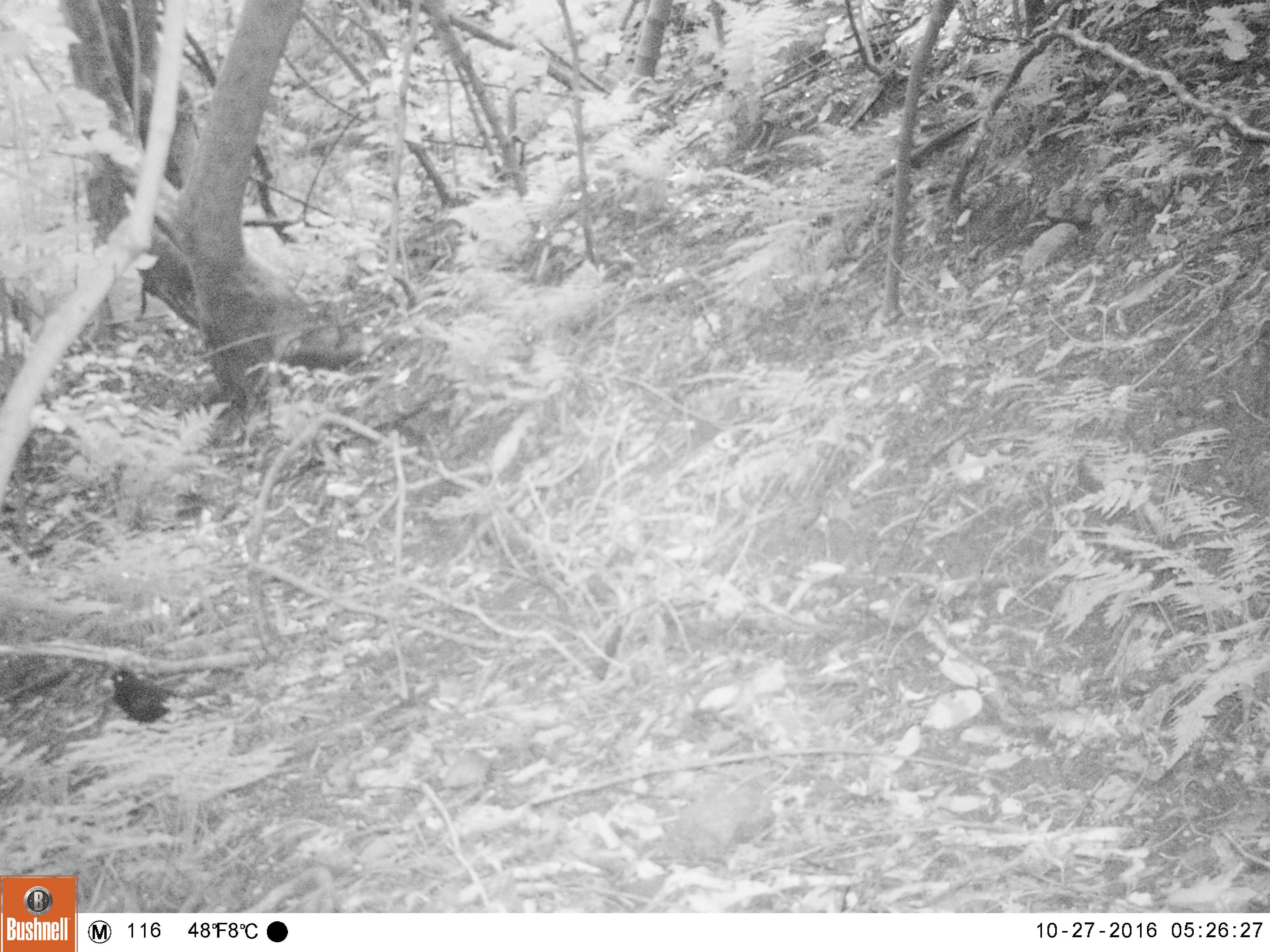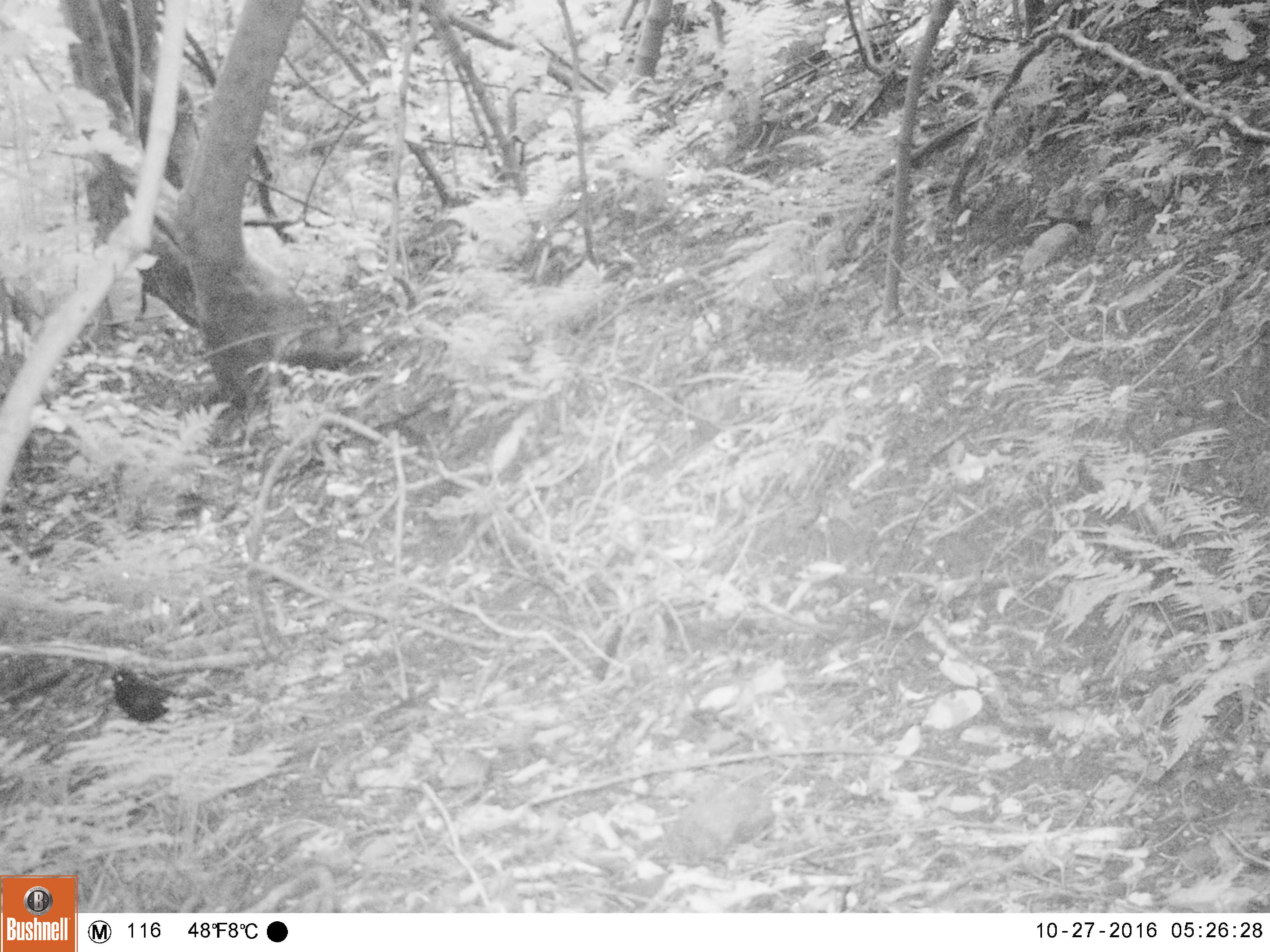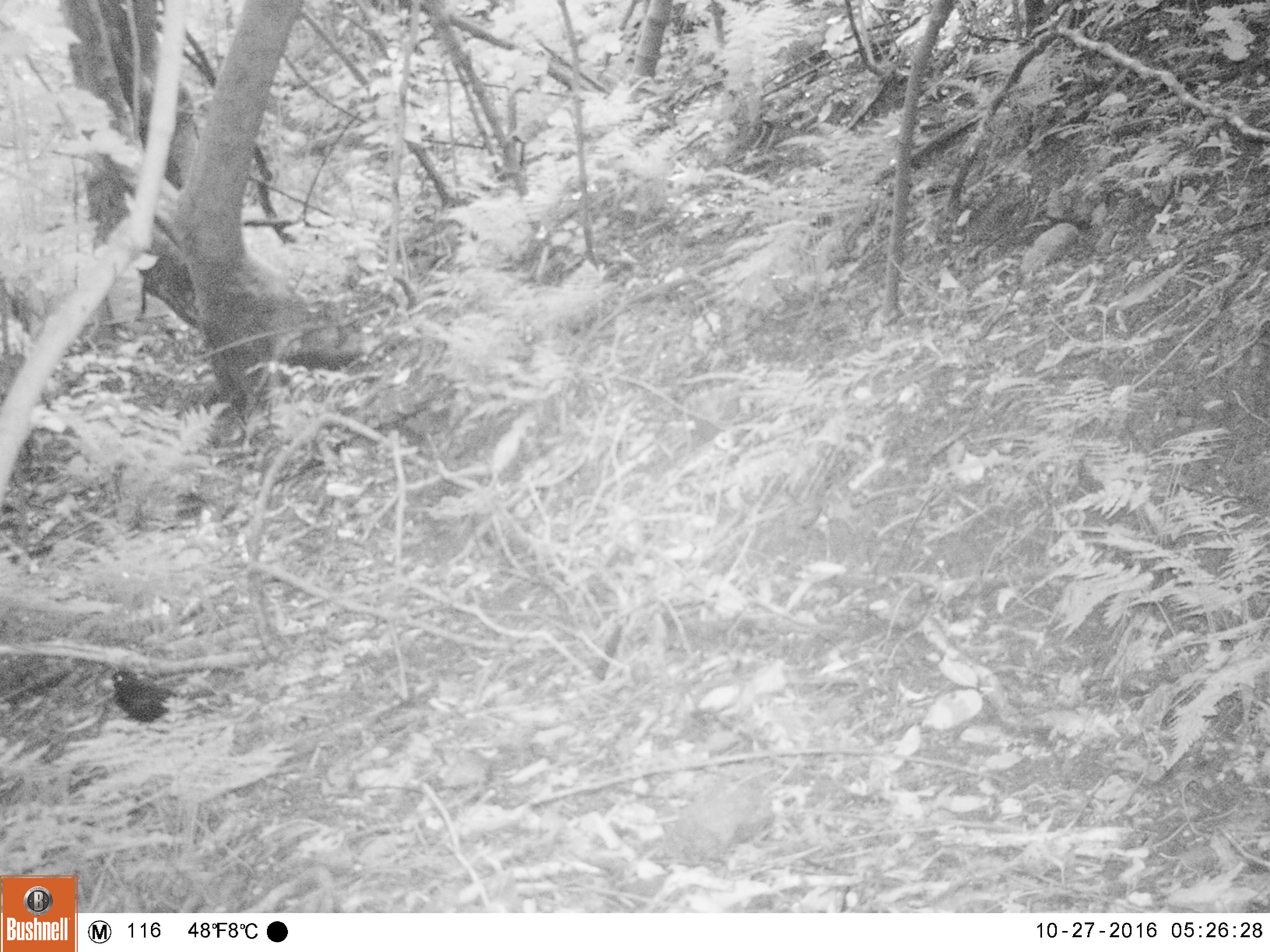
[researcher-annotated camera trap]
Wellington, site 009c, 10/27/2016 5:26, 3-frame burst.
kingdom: Animalia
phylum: Chordata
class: Aves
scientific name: Aves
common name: bird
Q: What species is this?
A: Bird (Aves).